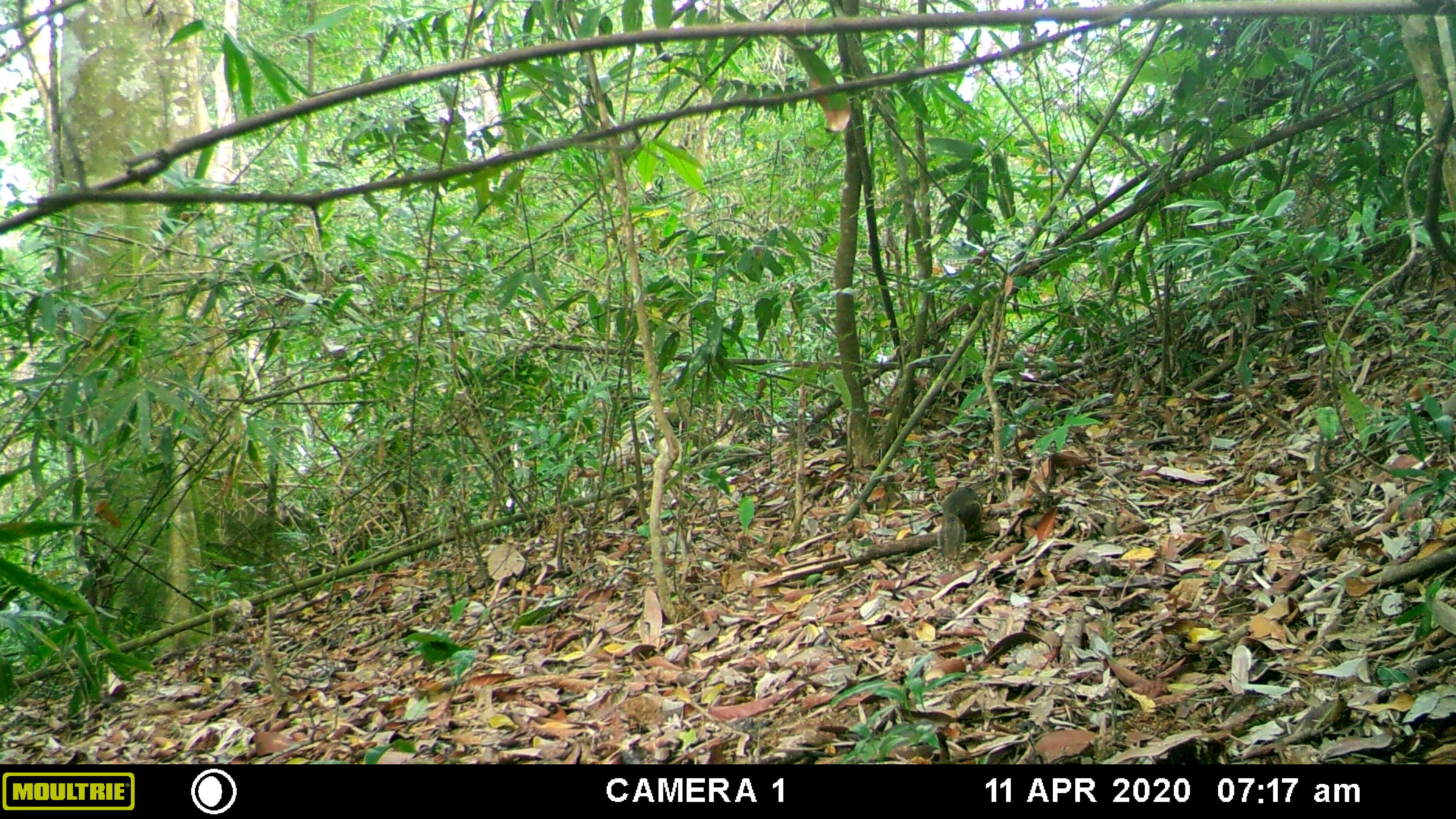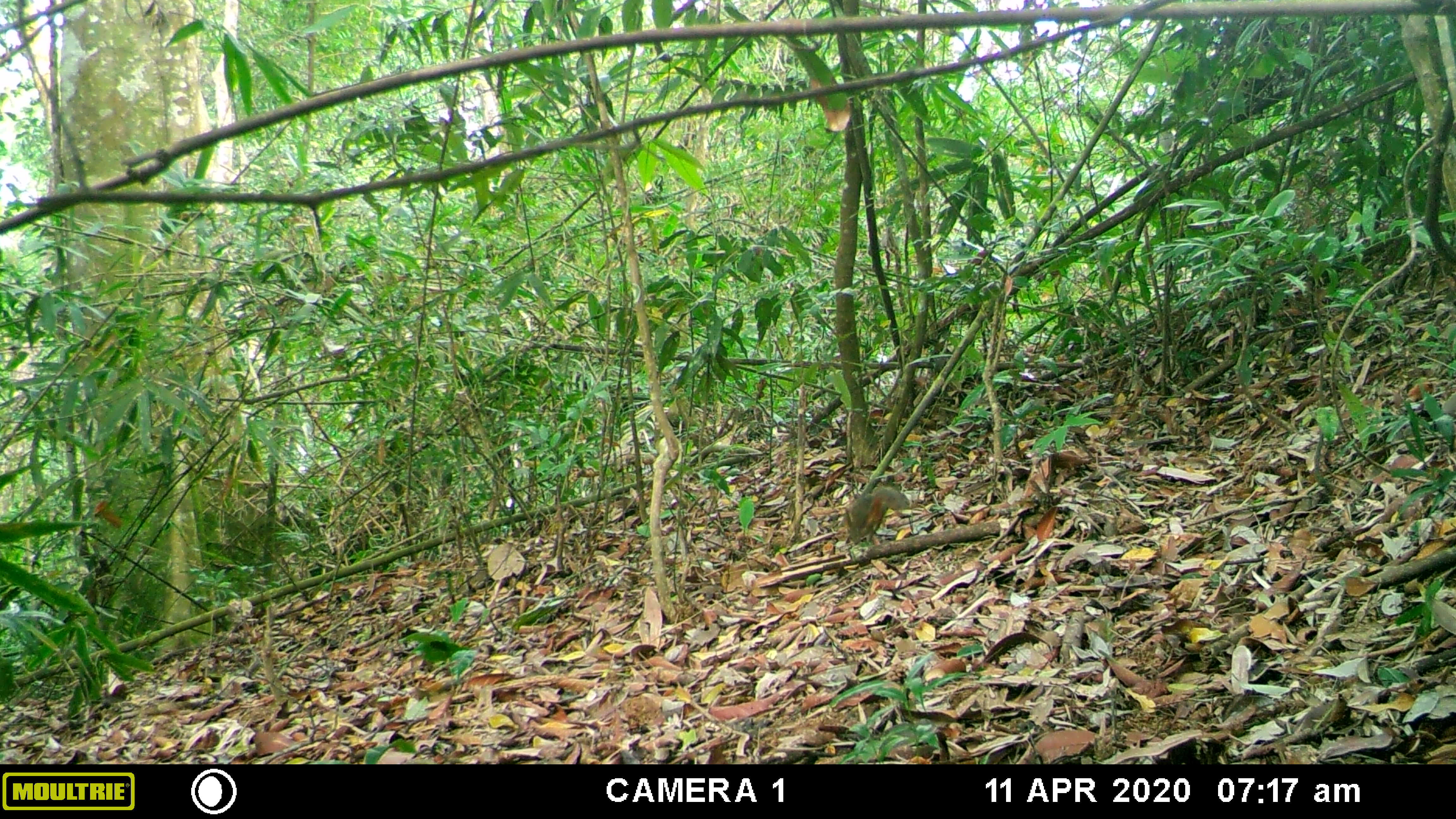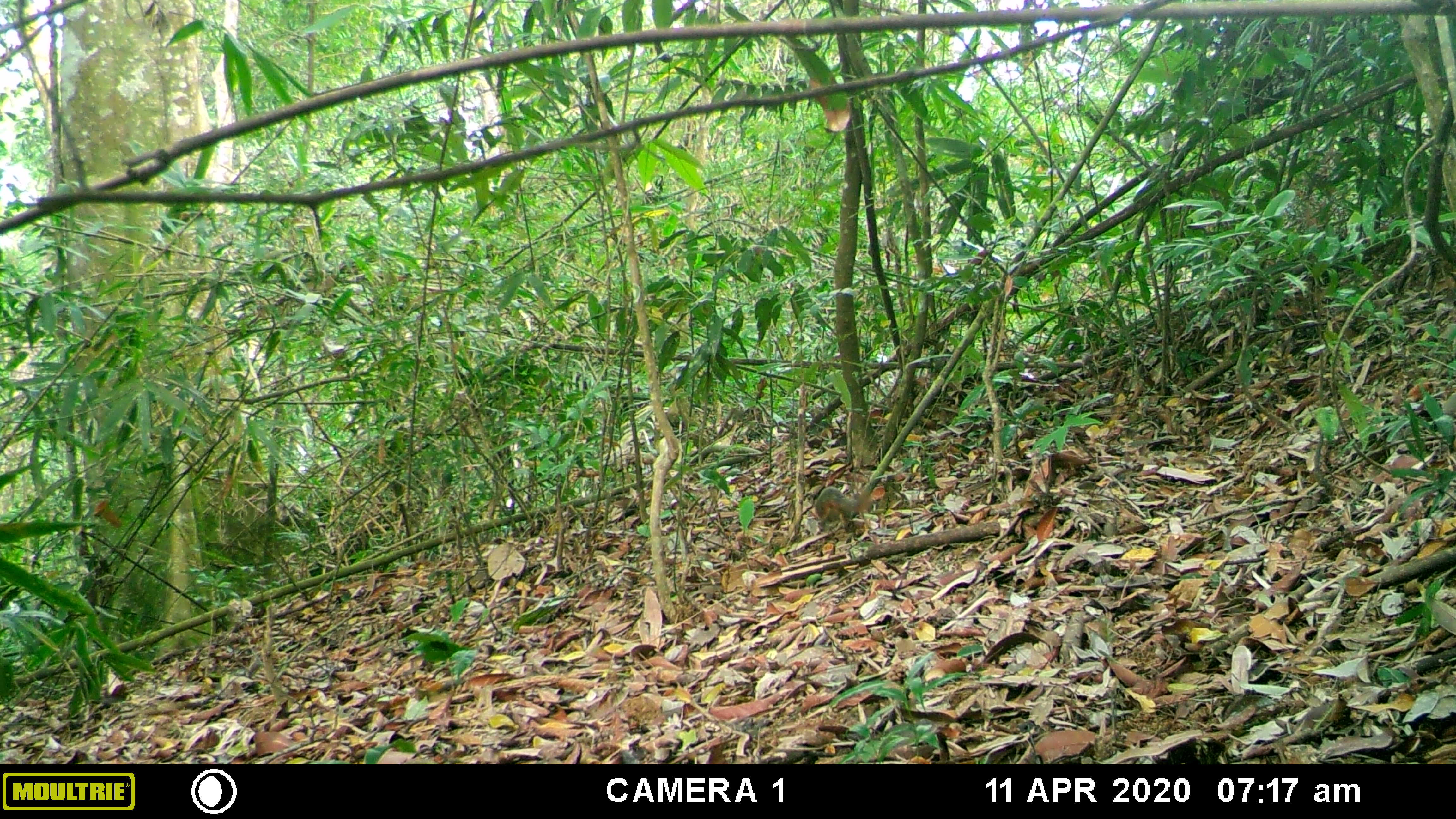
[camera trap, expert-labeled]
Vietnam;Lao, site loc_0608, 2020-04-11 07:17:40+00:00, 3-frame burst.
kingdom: Animalia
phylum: Chordata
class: Mammalia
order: Rodentia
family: Sciuridae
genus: Dremomys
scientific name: Dremomys rufigenis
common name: red-cheeked squirrel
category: red cheeked squirrel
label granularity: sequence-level